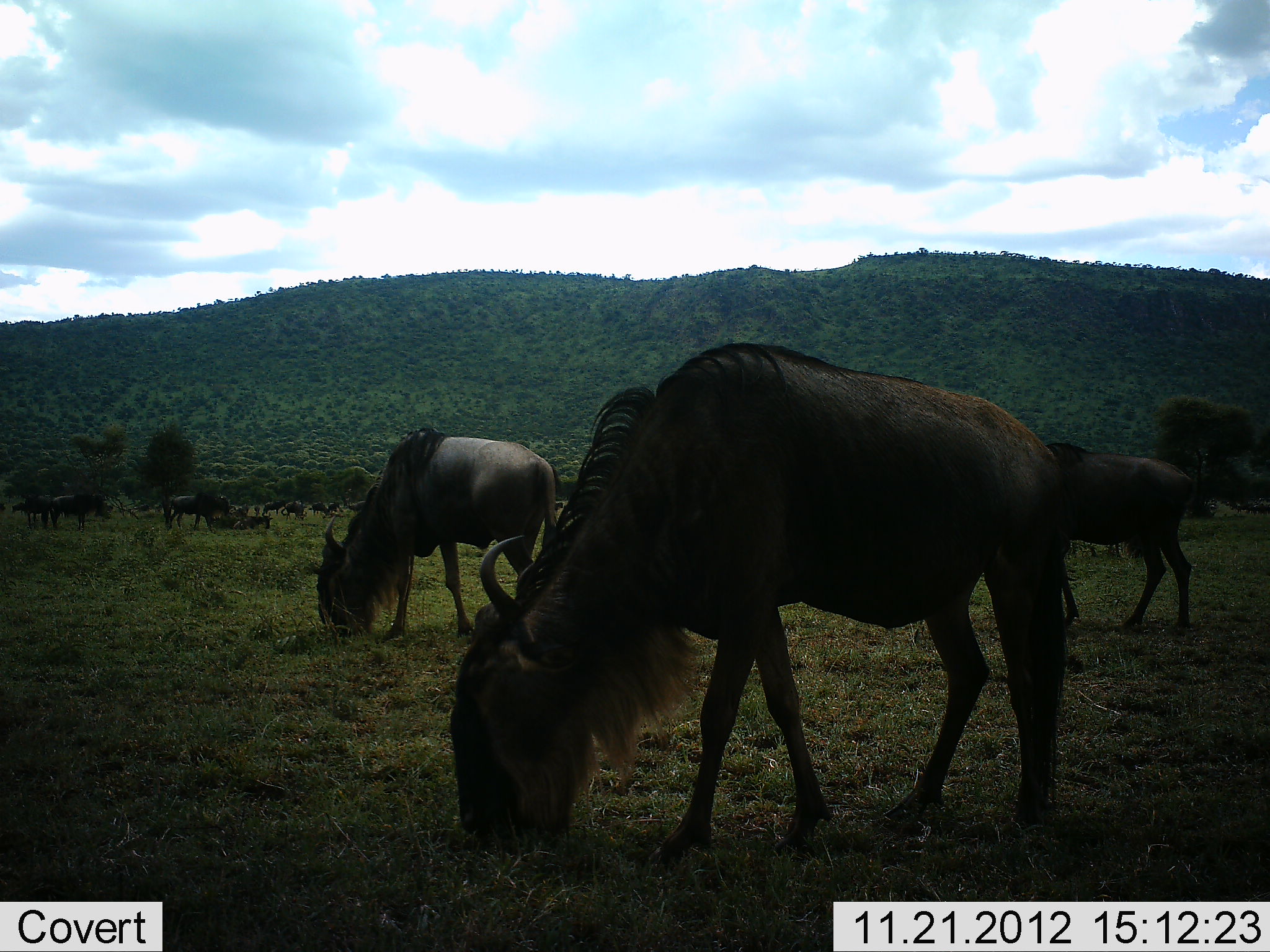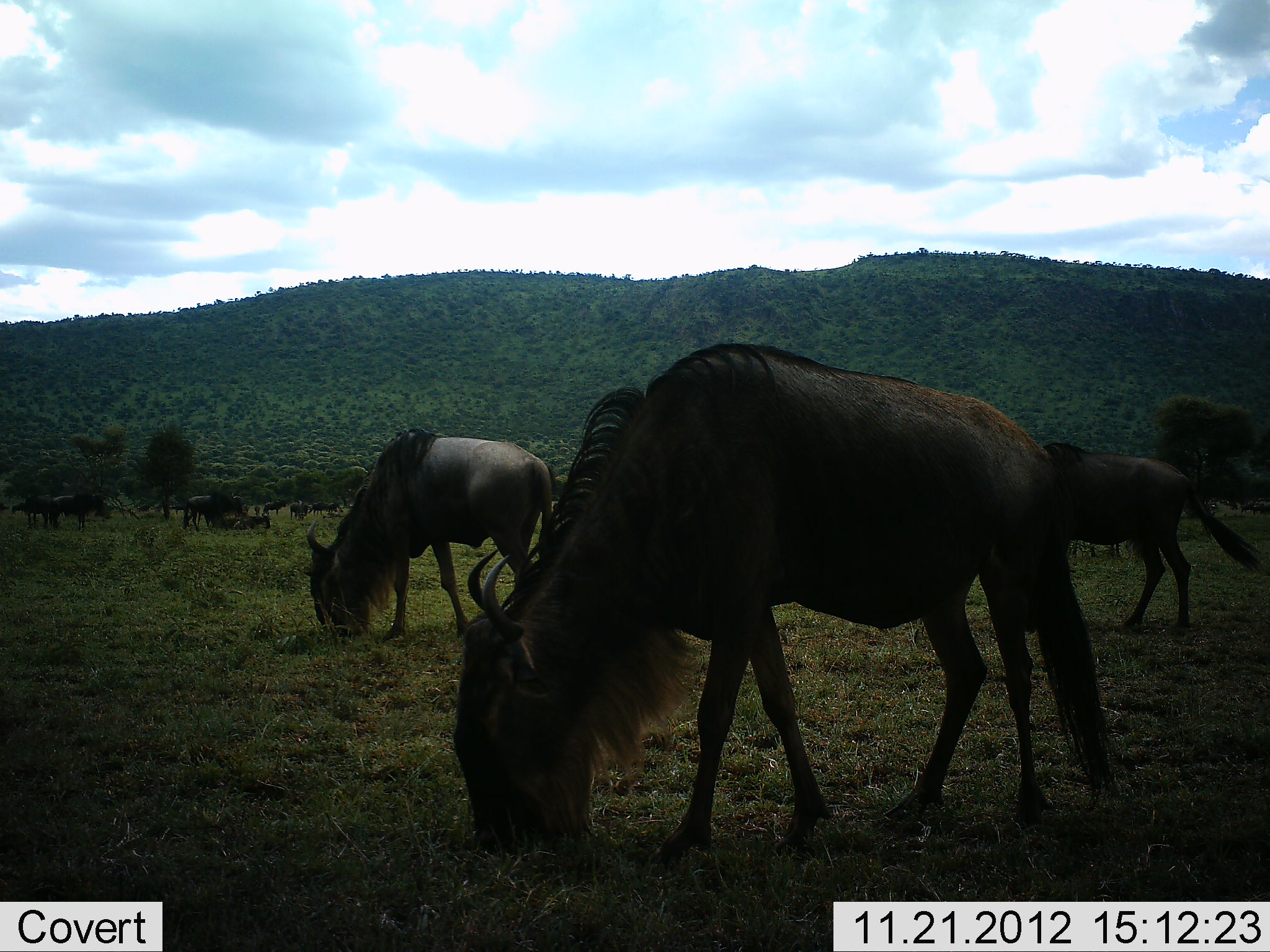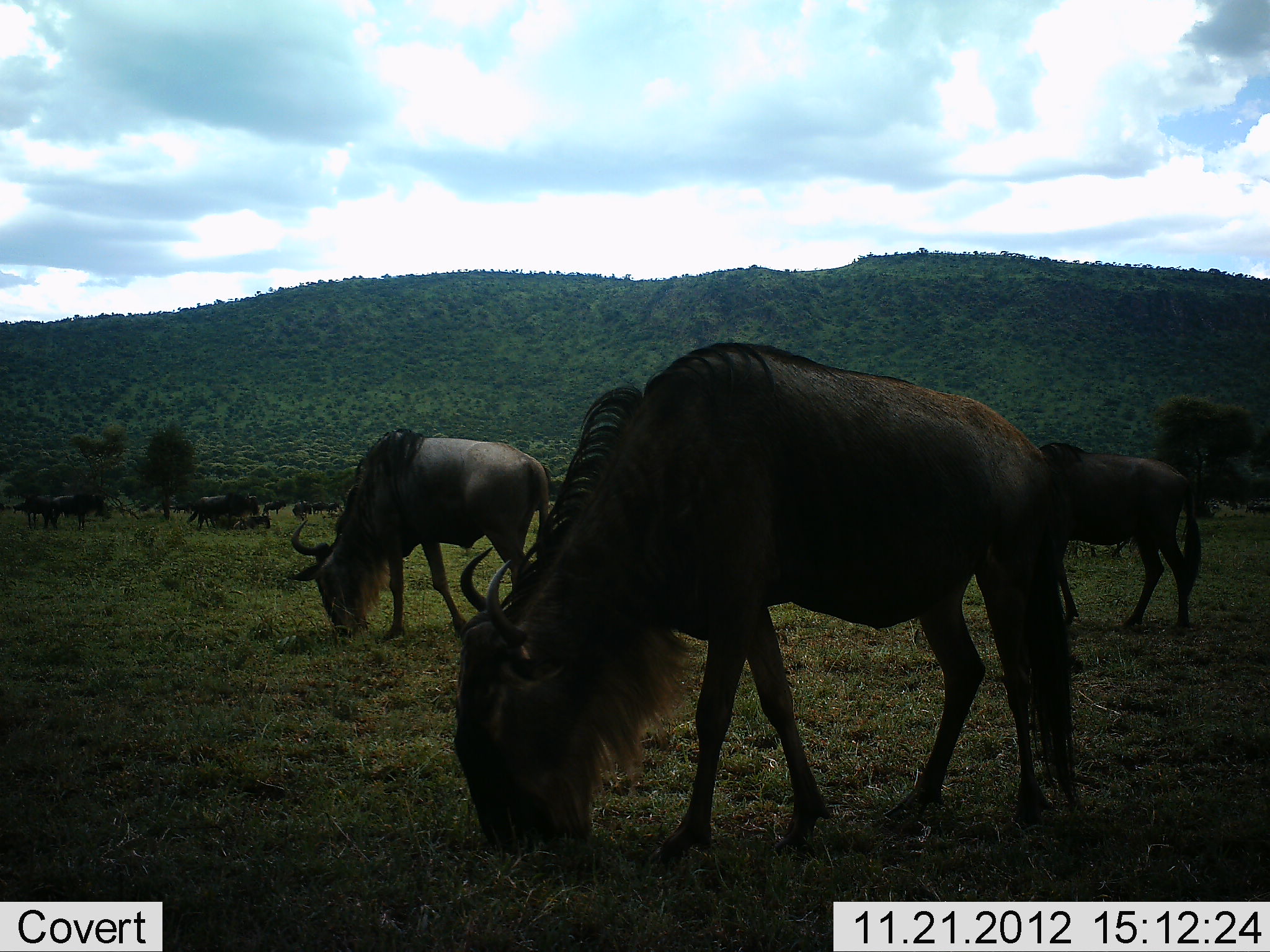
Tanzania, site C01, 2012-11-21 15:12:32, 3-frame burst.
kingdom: Animalia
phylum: Chordata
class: Mammalia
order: Artiodactyla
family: Bovidae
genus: Connochaetes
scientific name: Connochaetes taurinus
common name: blue wildebeest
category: wildebeest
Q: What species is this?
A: Wildebeest (blue wildebeest) (Connochaetes taurinus).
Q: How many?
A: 11-50.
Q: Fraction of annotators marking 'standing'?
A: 34%.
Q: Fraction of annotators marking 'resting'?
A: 23%.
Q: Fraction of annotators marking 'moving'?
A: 29%.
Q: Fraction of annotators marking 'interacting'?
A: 0%.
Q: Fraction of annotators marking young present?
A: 0%.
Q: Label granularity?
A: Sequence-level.